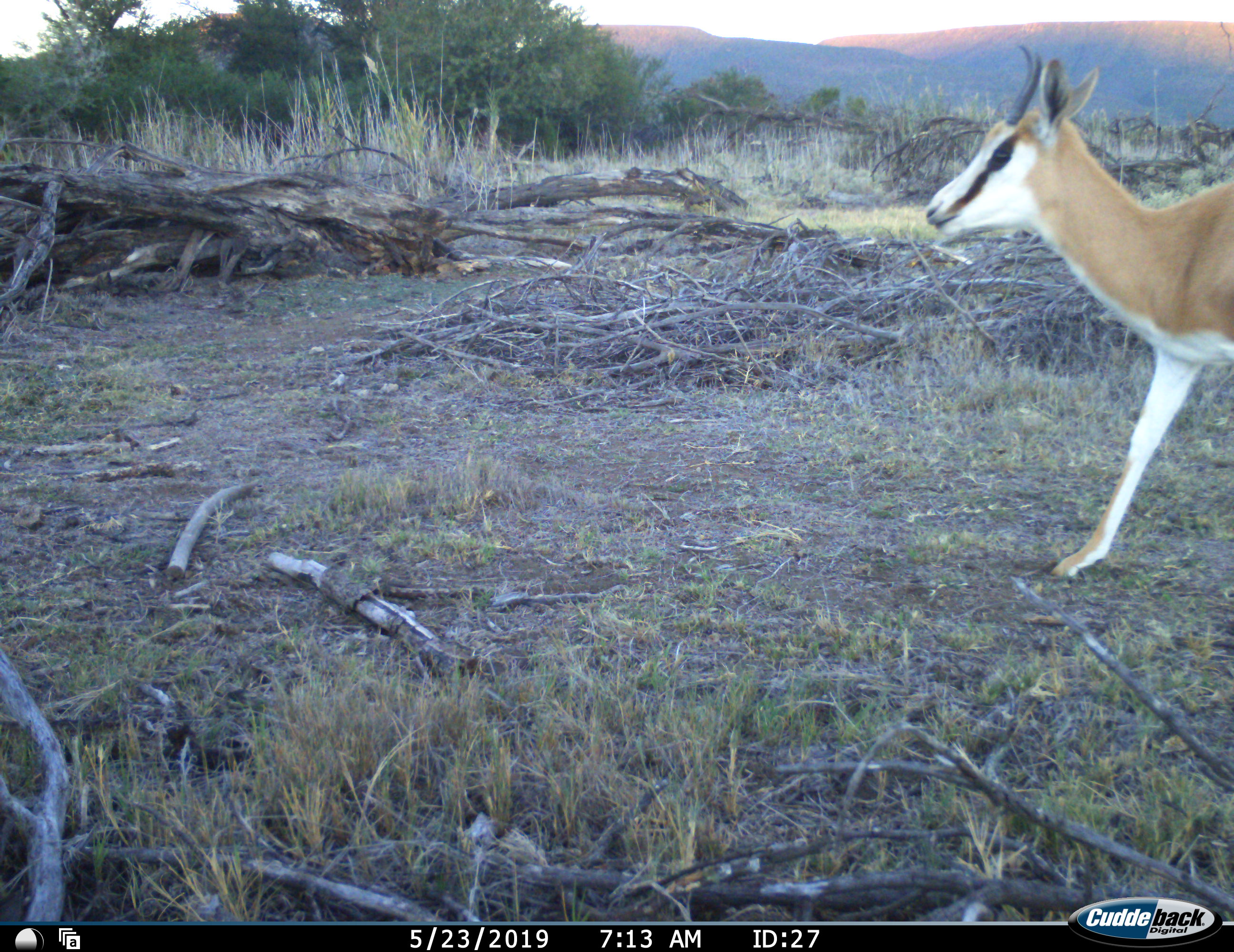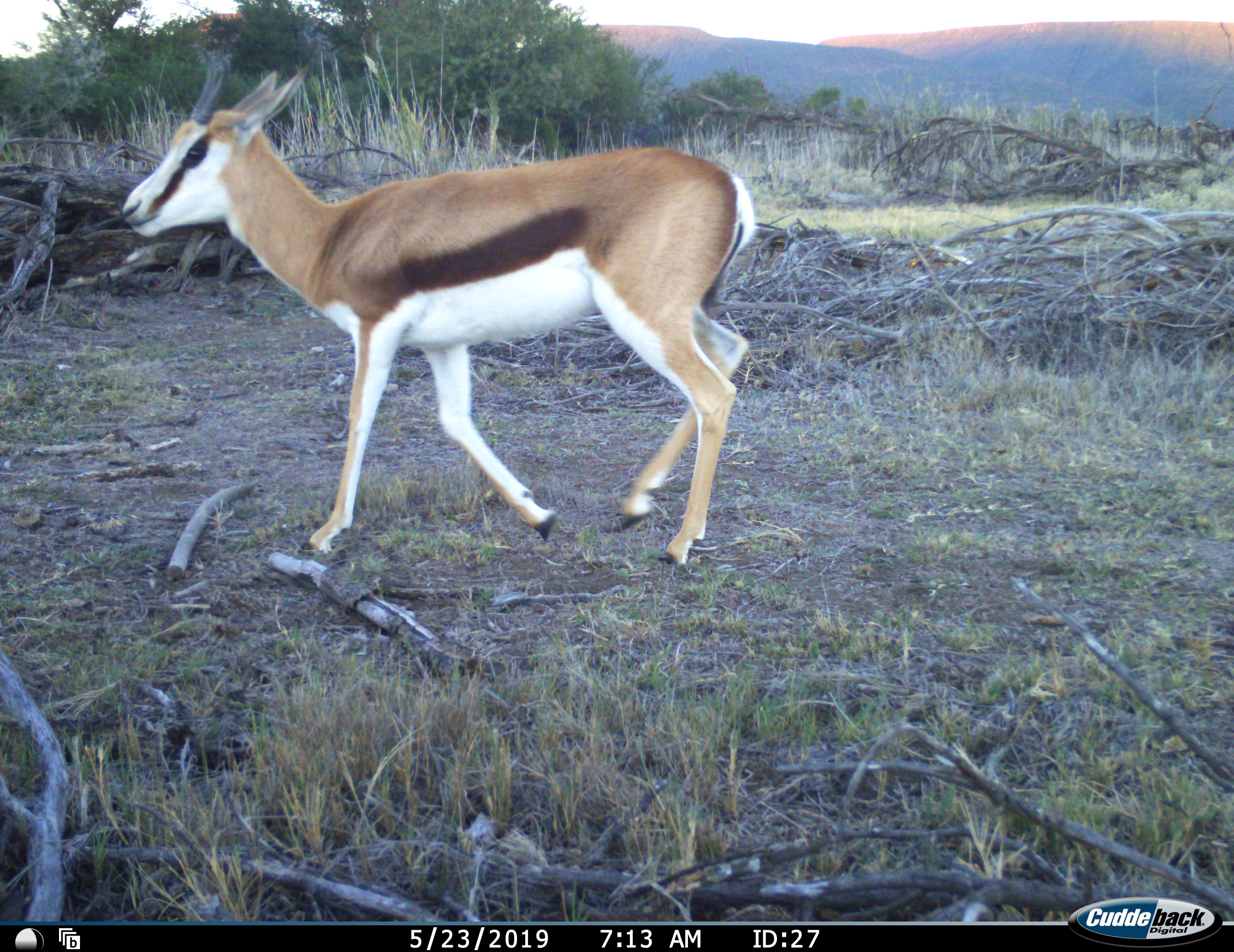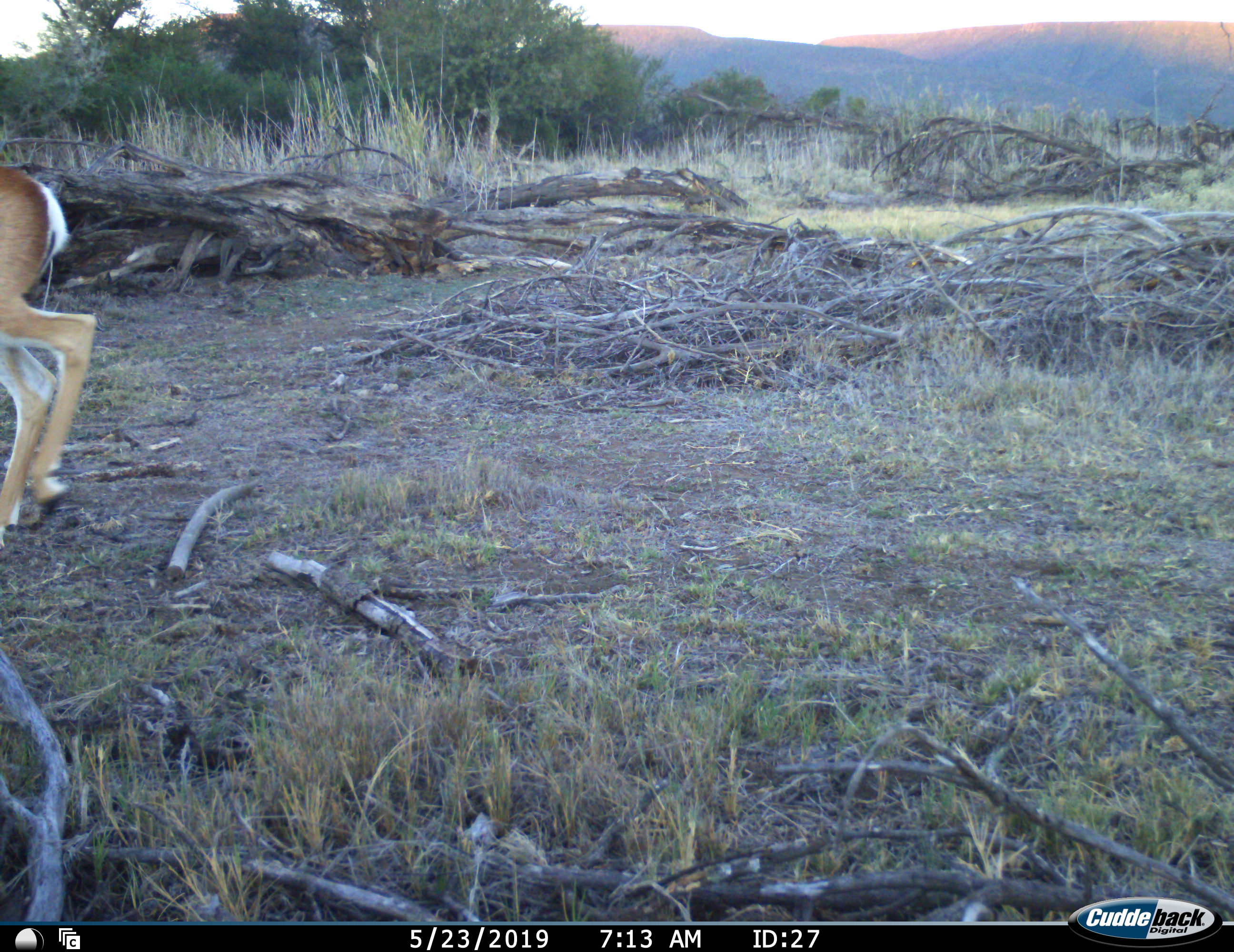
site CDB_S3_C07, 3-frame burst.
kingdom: Animalia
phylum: Chordata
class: Mammalia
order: Artiodactyla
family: Bovidae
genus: Antidorcas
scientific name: Antidorcas marsupialis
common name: springbok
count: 1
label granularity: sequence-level